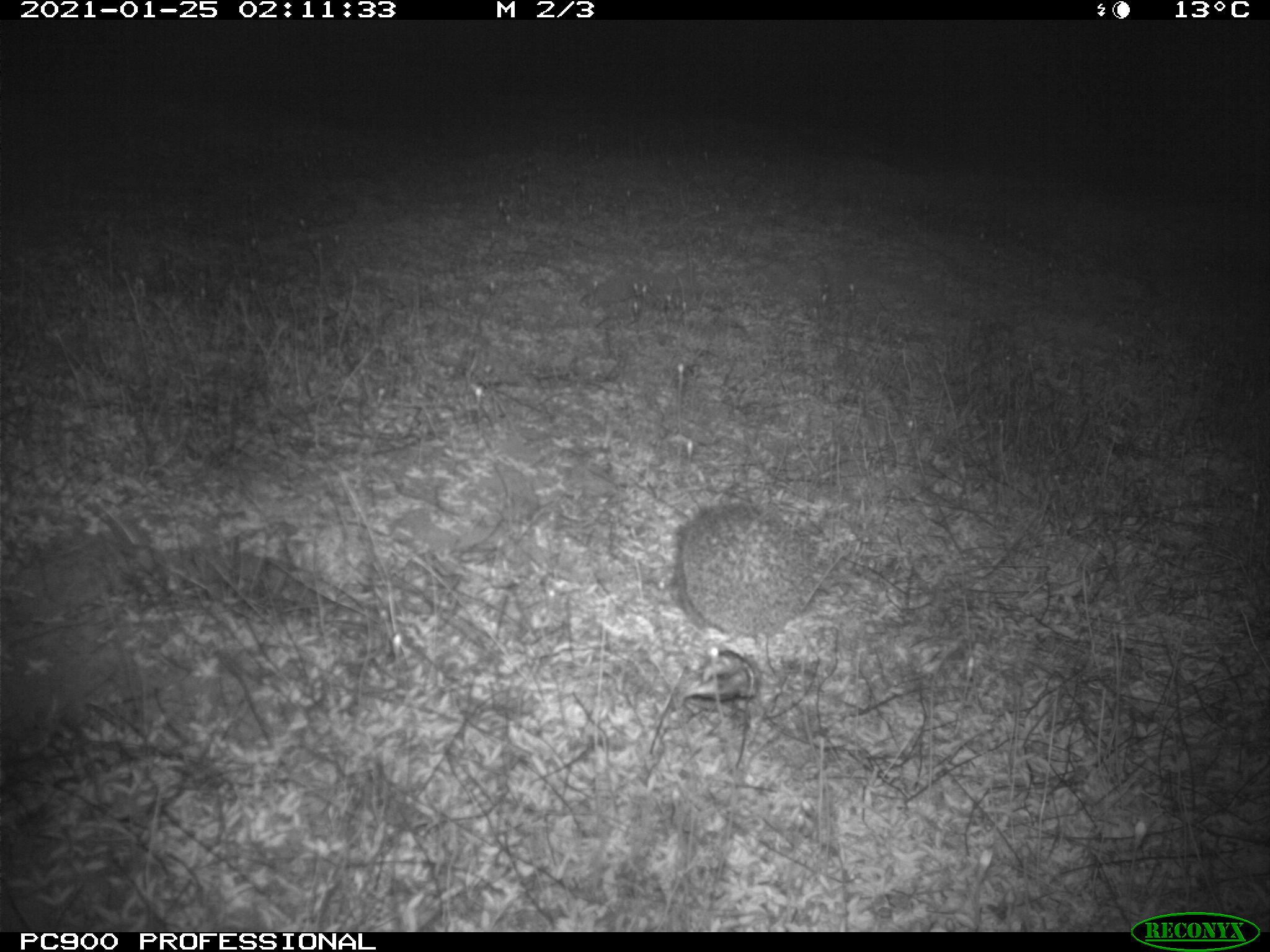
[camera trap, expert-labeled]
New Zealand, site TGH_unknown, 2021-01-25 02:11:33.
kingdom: Animalia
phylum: Chordata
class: Mammalia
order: Eulipotyphla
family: Erinaceidae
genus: Erinaceus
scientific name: Erinaceus europaeus europaeus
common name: european hedgehog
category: hedgehog